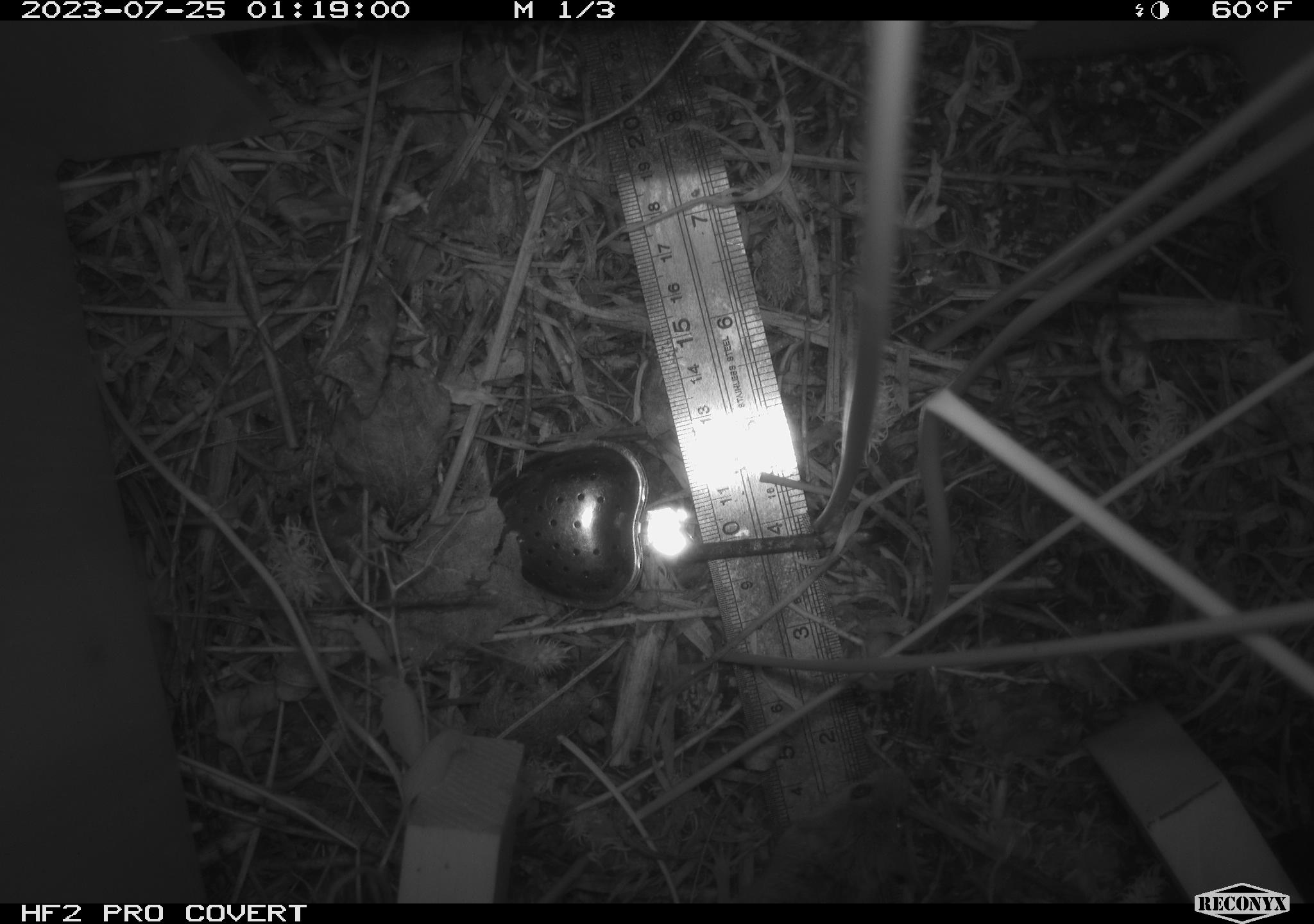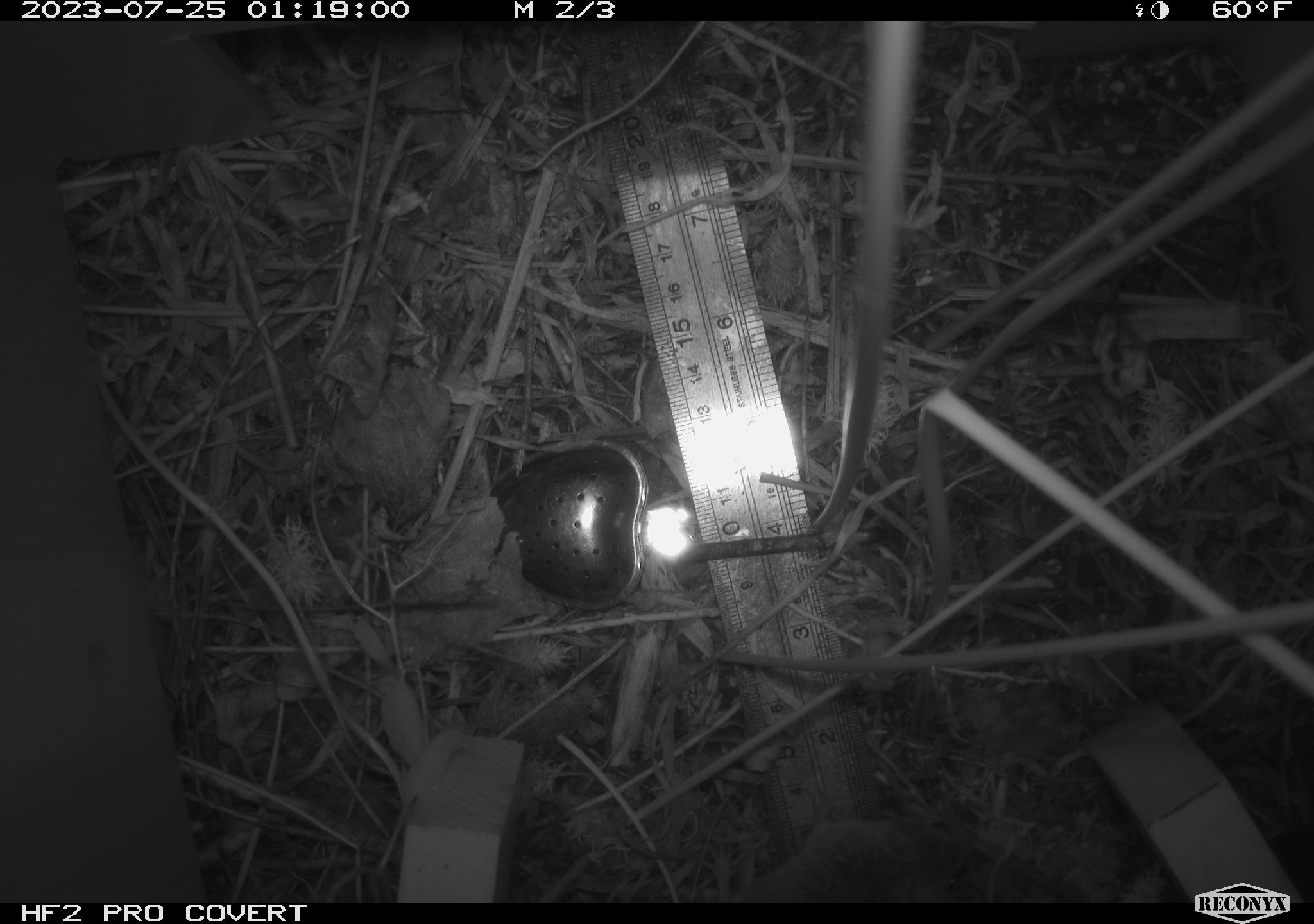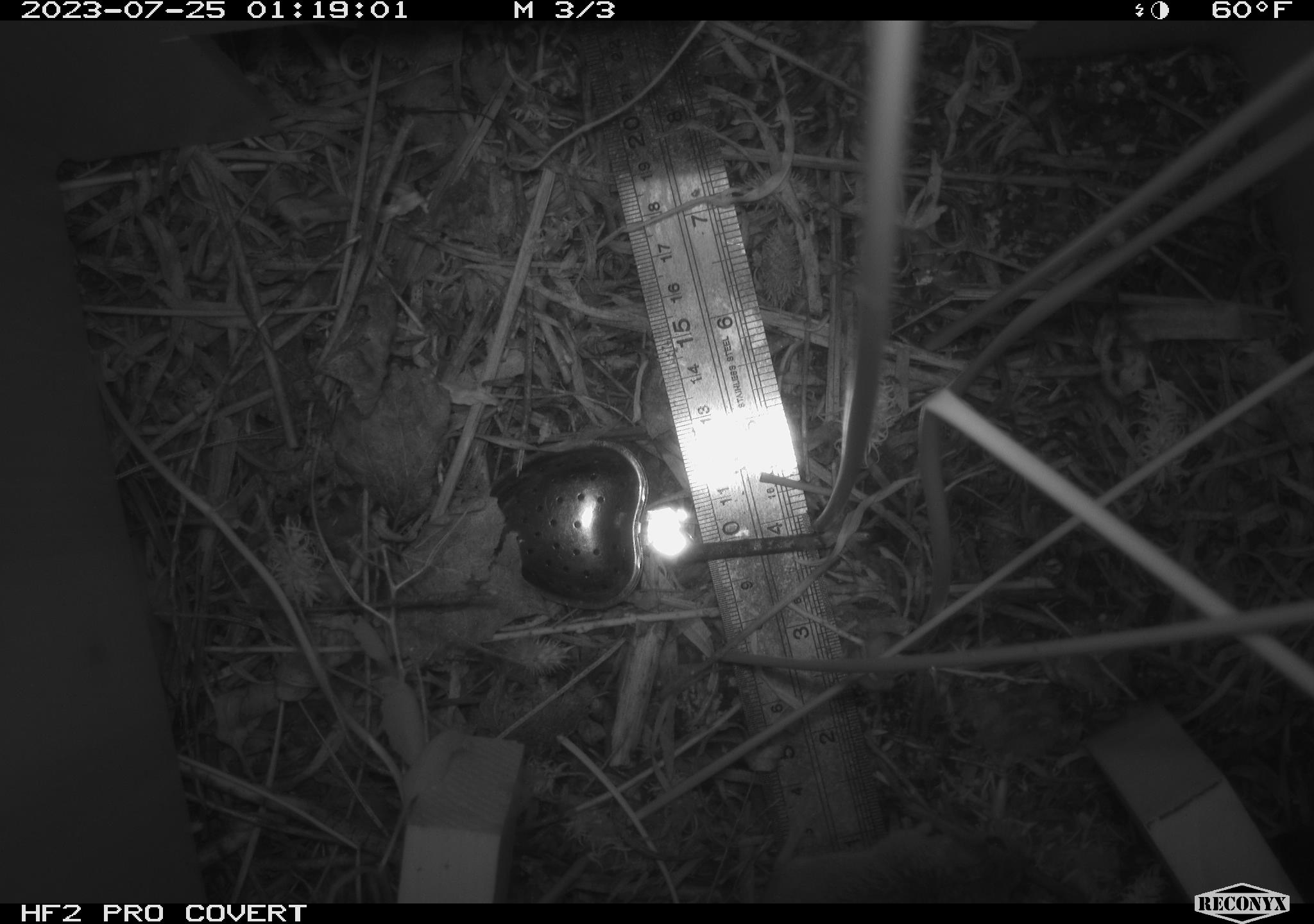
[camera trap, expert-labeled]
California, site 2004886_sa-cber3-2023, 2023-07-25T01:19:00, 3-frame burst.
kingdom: Animalia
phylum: Chordata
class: Mammalia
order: Rodentia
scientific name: Rodentia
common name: mouse species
Mouse species (Rodentia).